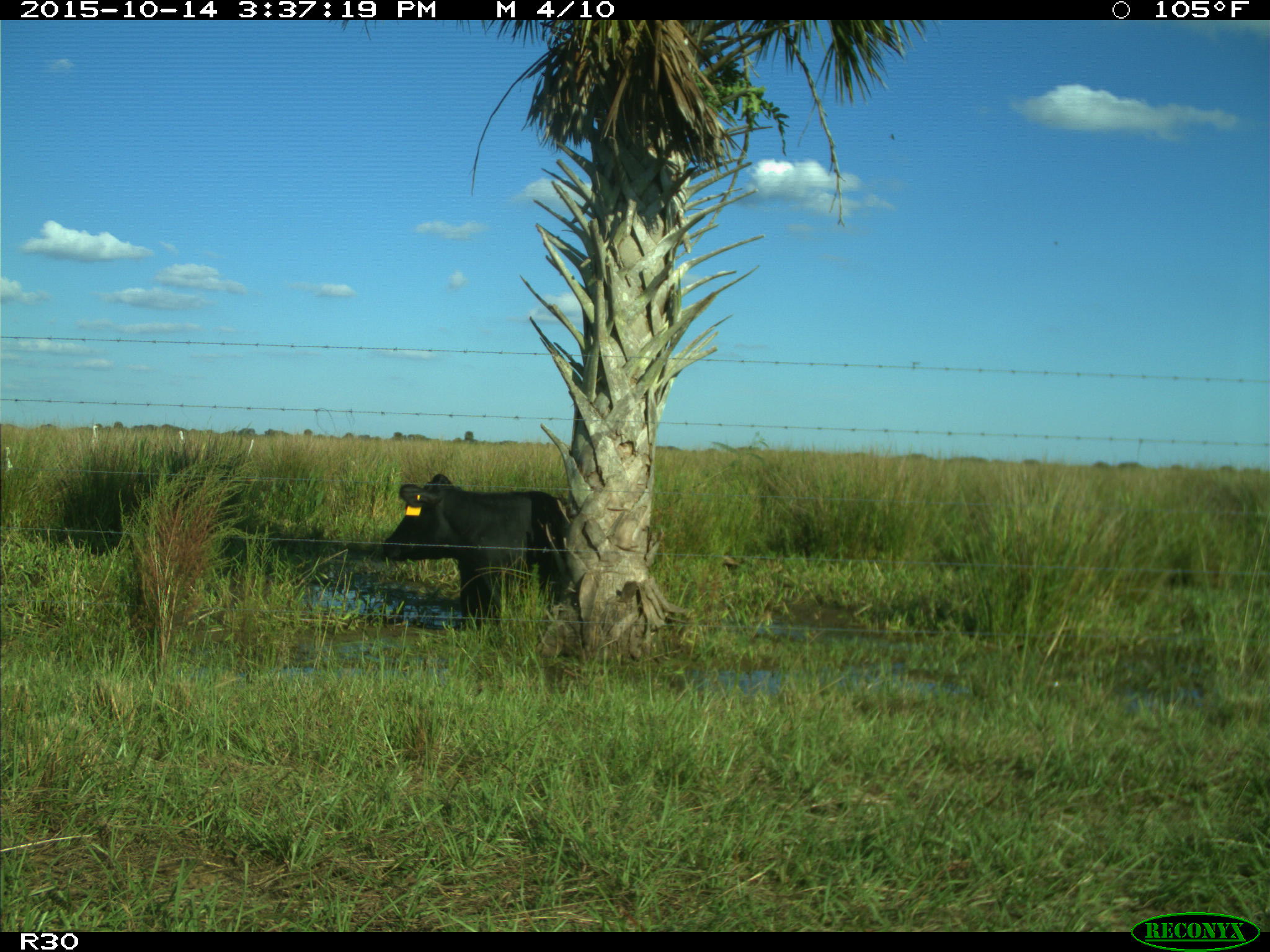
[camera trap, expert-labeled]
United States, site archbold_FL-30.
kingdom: Animalia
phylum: Chordata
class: Mammalia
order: Artiodactyla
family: Bovidae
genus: Bos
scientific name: Bos taurus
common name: domestic cow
Bos taurus (domestic cow).